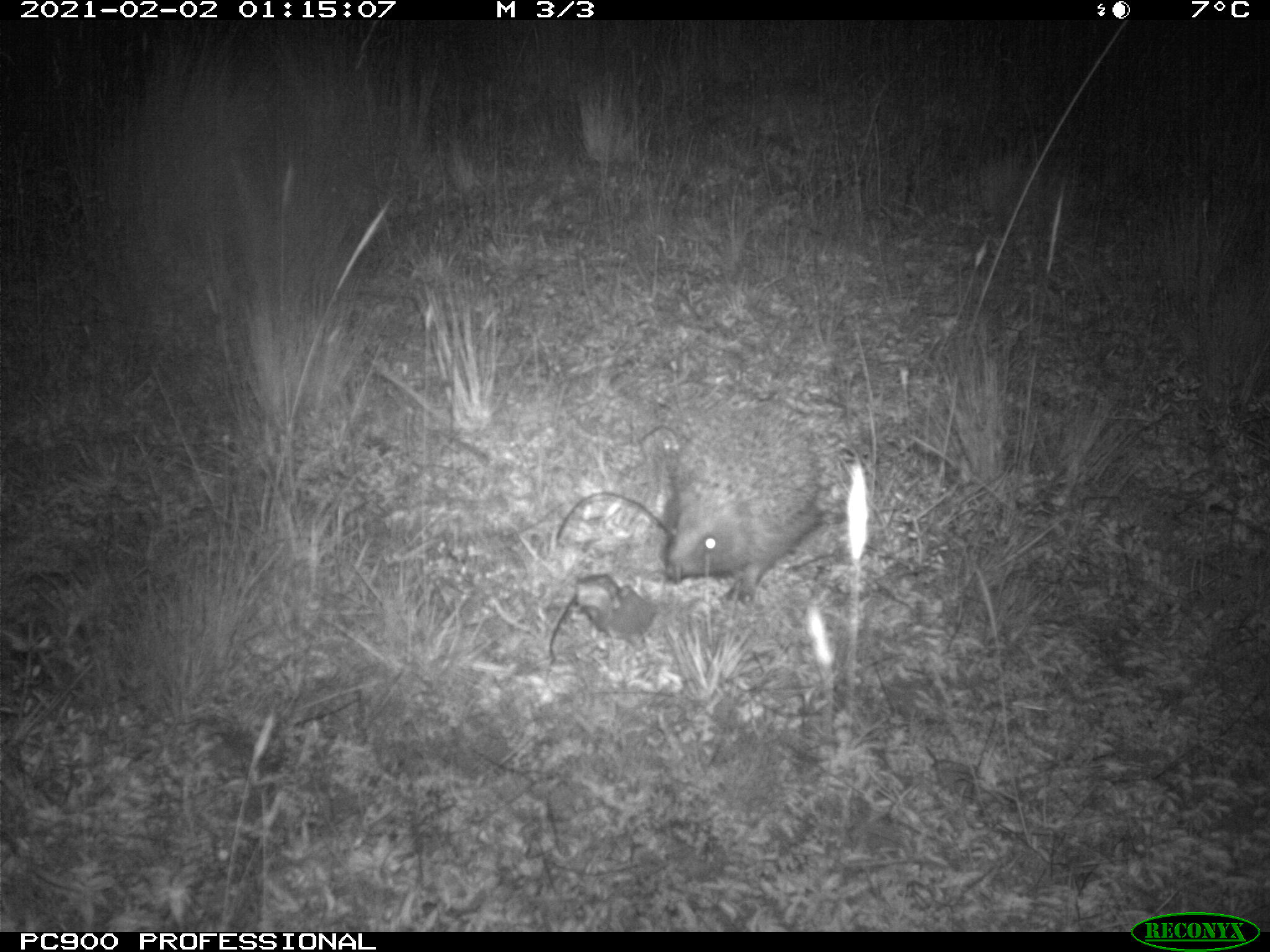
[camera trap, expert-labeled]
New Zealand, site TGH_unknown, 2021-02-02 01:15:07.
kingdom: Animalia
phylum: Chordata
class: Mammalia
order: Eulipotyphla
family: Erinaceidae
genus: Erinaceus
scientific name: Erinaceus europaeus europaeus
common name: european hedgehog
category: hedgehog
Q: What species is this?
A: Hedgehog (european hedgehog) (Erinaceus europaeus europaeus).